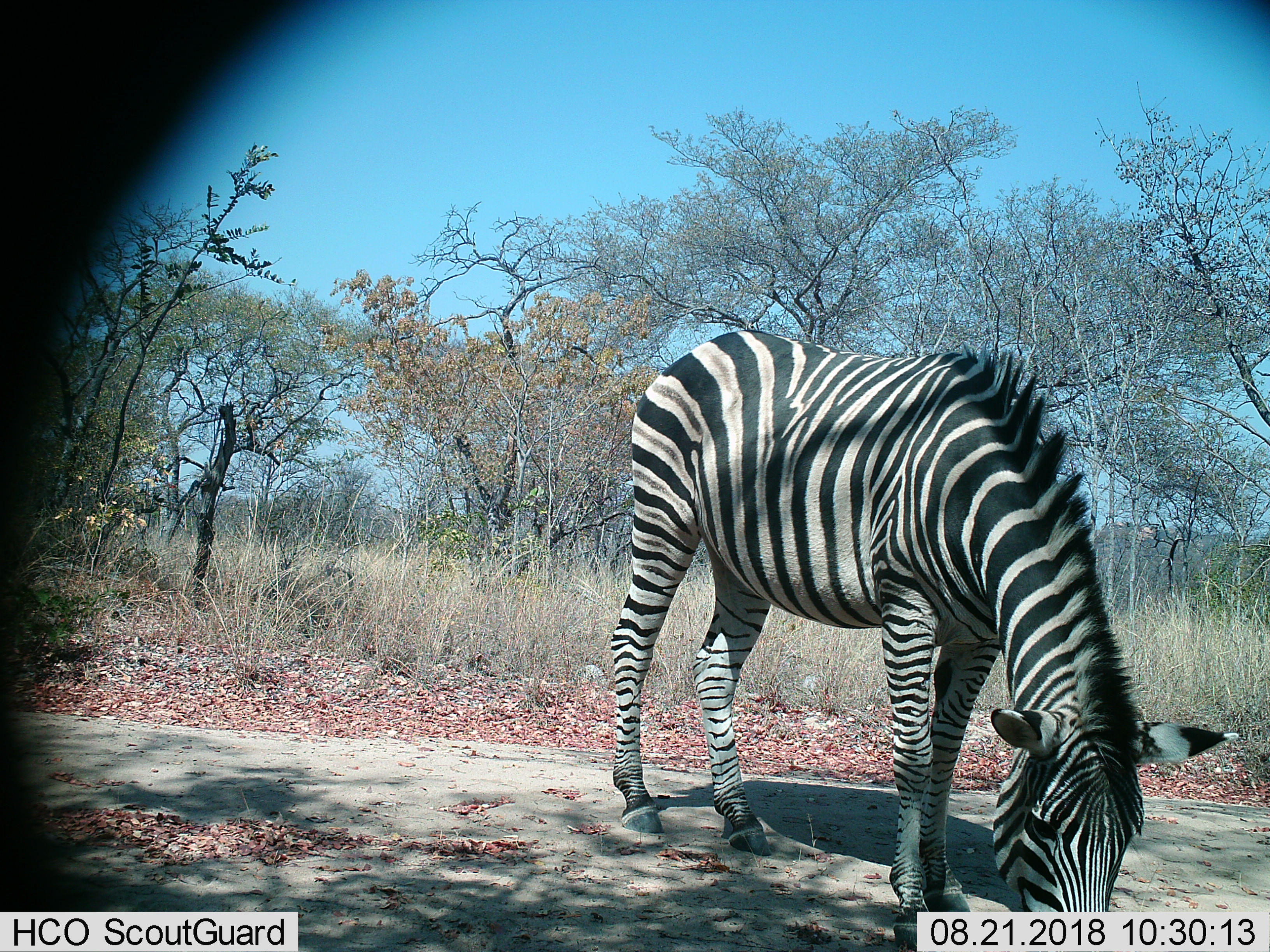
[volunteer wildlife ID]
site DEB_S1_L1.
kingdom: Animalia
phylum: Chordata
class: Mammalia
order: Perissodactyla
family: Equidae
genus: Equus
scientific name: Equus quagga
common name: plains zebra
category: zebraplains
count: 1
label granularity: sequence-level